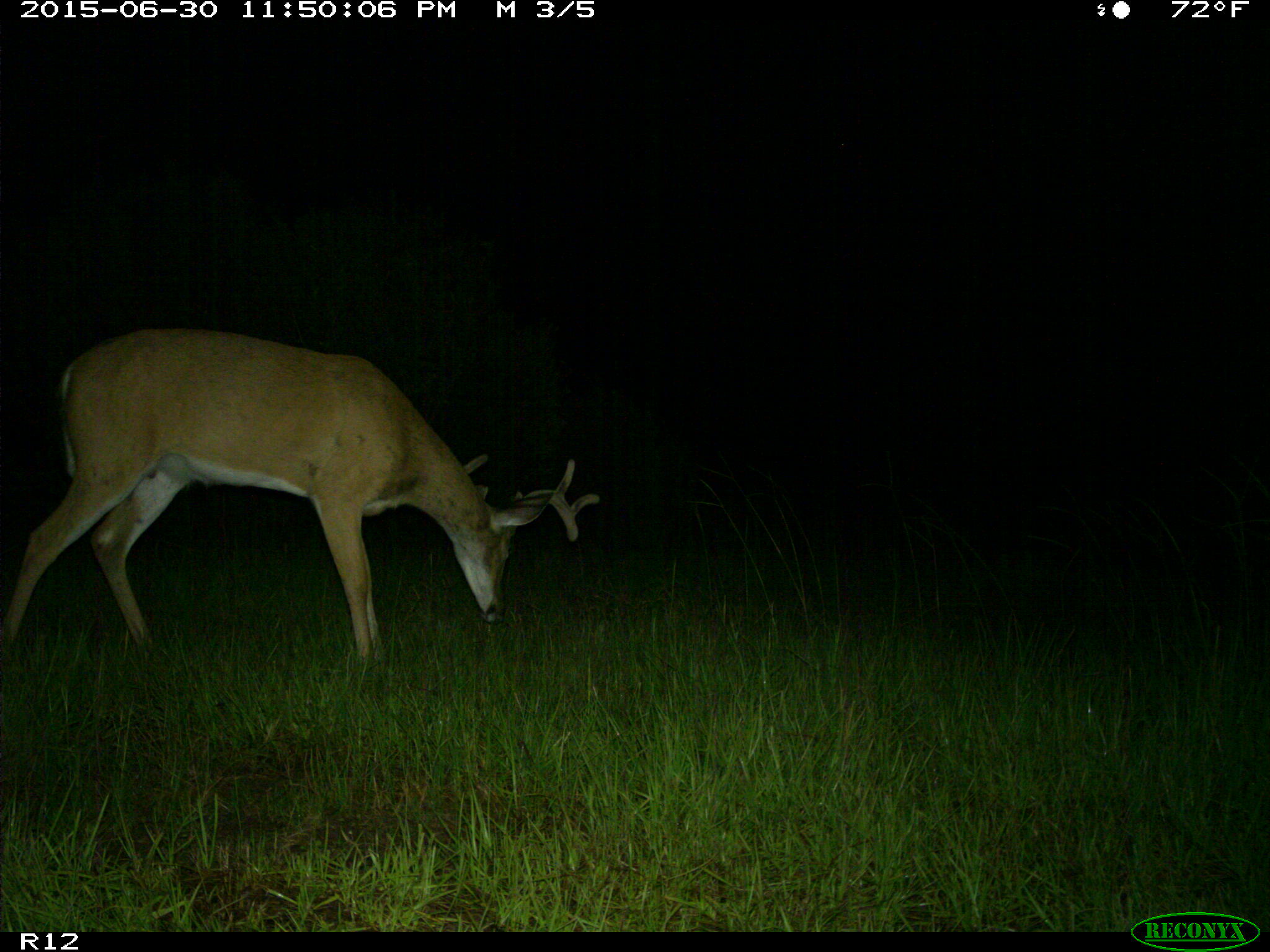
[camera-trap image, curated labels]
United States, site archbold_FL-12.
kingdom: Animalia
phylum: Chordata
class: Mammalia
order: Artiodactyla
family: Cervidae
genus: Odocoileus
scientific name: Odocoileus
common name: deer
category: unidentified deer